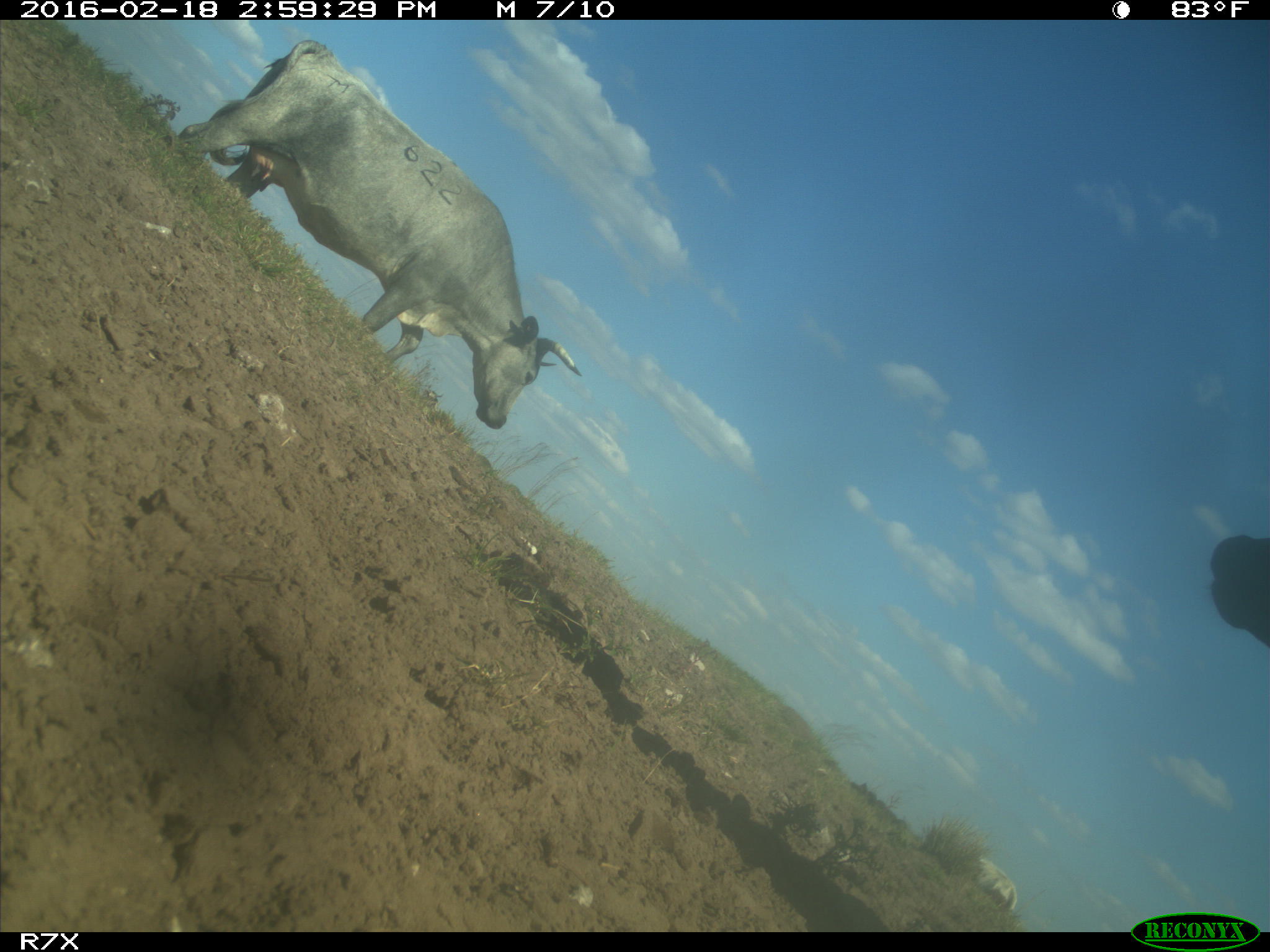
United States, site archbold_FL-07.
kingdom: Animalia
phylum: Chordata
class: Mammalia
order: Artiodactyla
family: Bovidae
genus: Bos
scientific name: Bos taurus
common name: domestic cow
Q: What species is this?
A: Bos taurus (domestic cow).